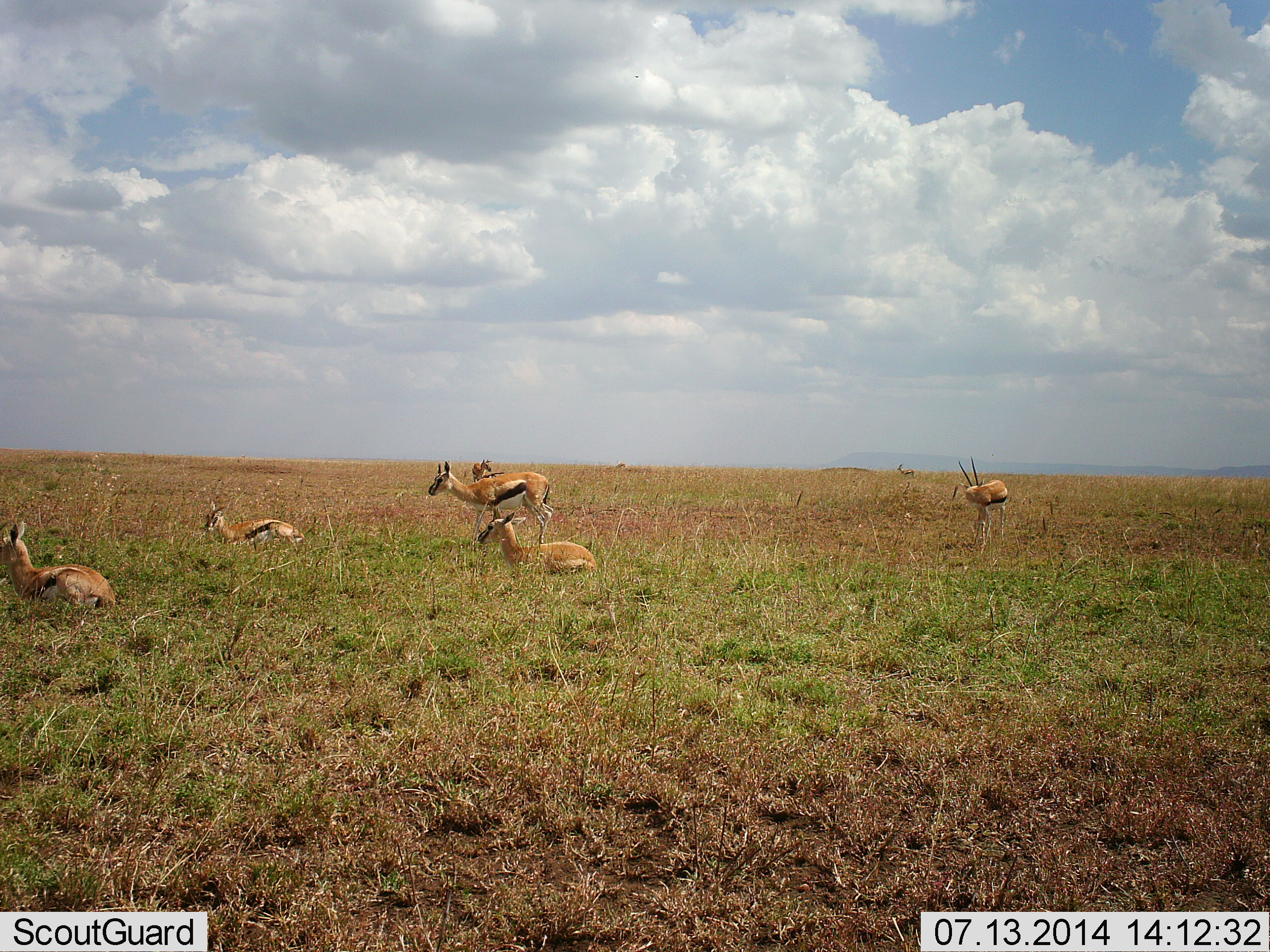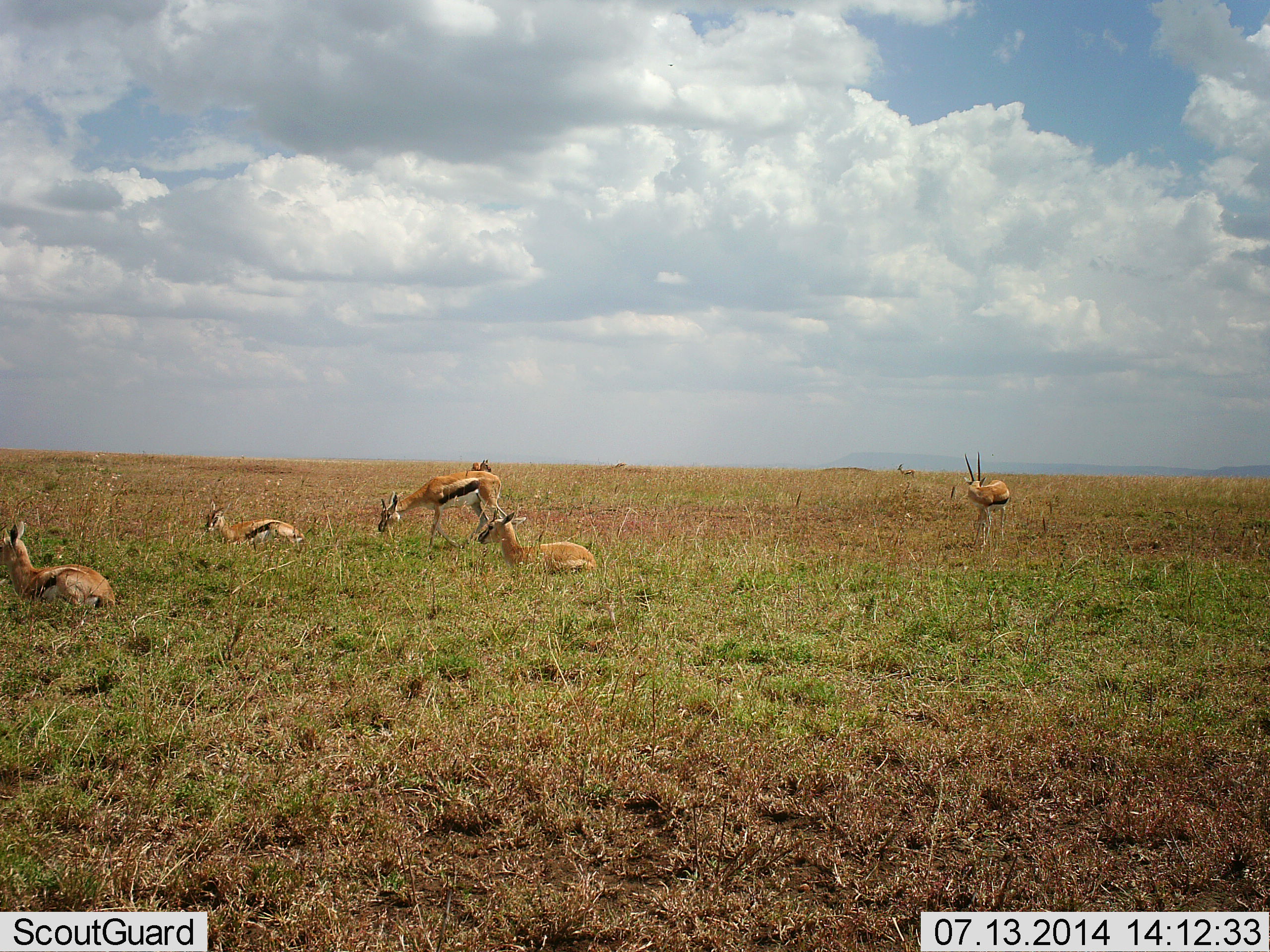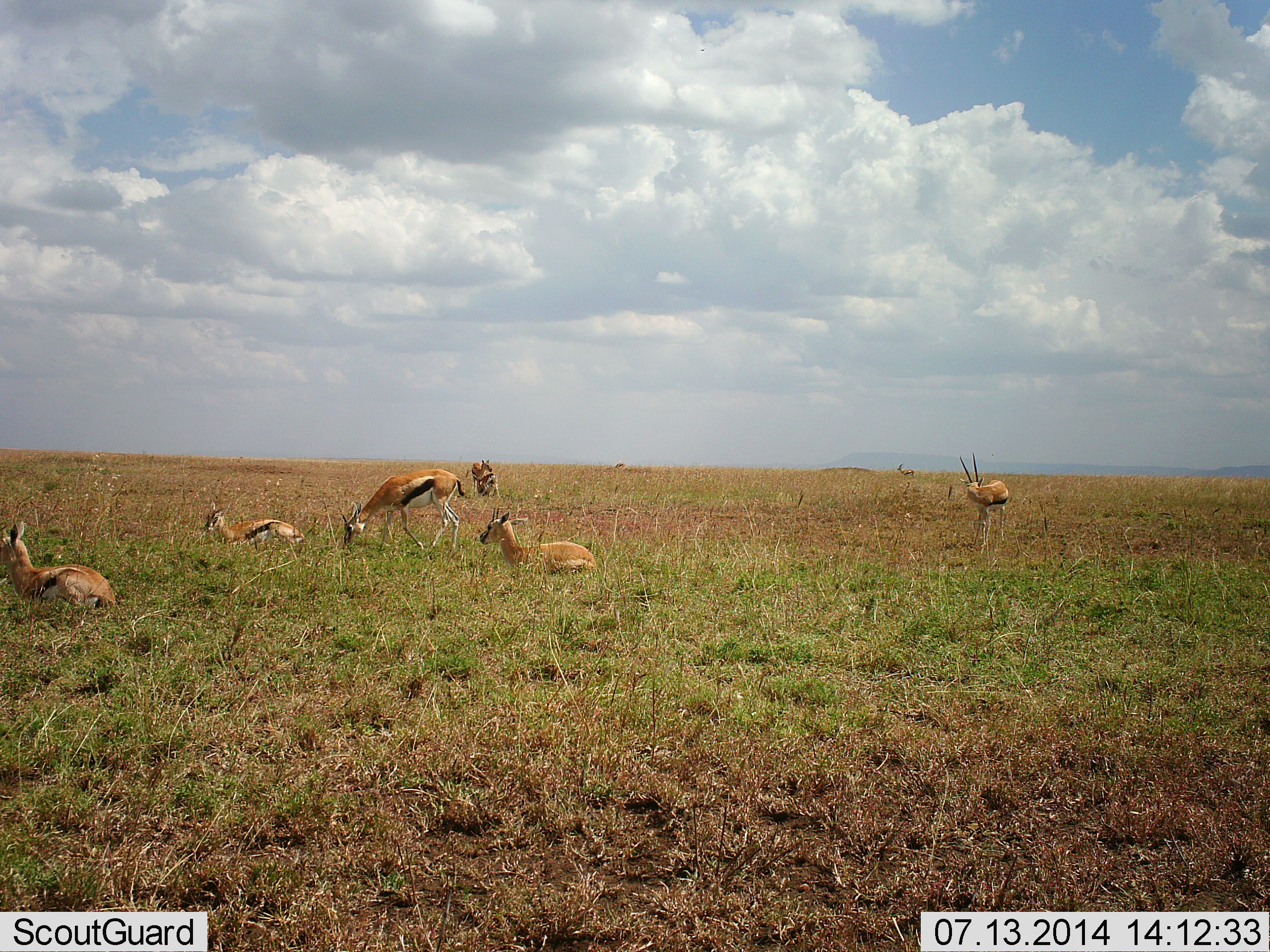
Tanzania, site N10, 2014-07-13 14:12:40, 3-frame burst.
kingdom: Animalia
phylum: Chordata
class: Mammalia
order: Artiodactyla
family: Bovidae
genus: Eudorcas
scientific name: Eudorcas thomsonii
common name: thomson's gazelle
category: gazellethomsons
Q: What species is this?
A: Gazellethomsons (thomson's gazelle) (Eudorcas thomsonii).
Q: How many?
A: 6.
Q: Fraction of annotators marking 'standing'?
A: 90%.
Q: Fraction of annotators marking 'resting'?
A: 90%.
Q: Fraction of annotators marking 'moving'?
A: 20%.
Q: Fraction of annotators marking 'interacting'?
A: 0%.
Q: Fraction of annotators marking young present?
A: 0%.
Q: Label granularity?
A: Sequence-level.